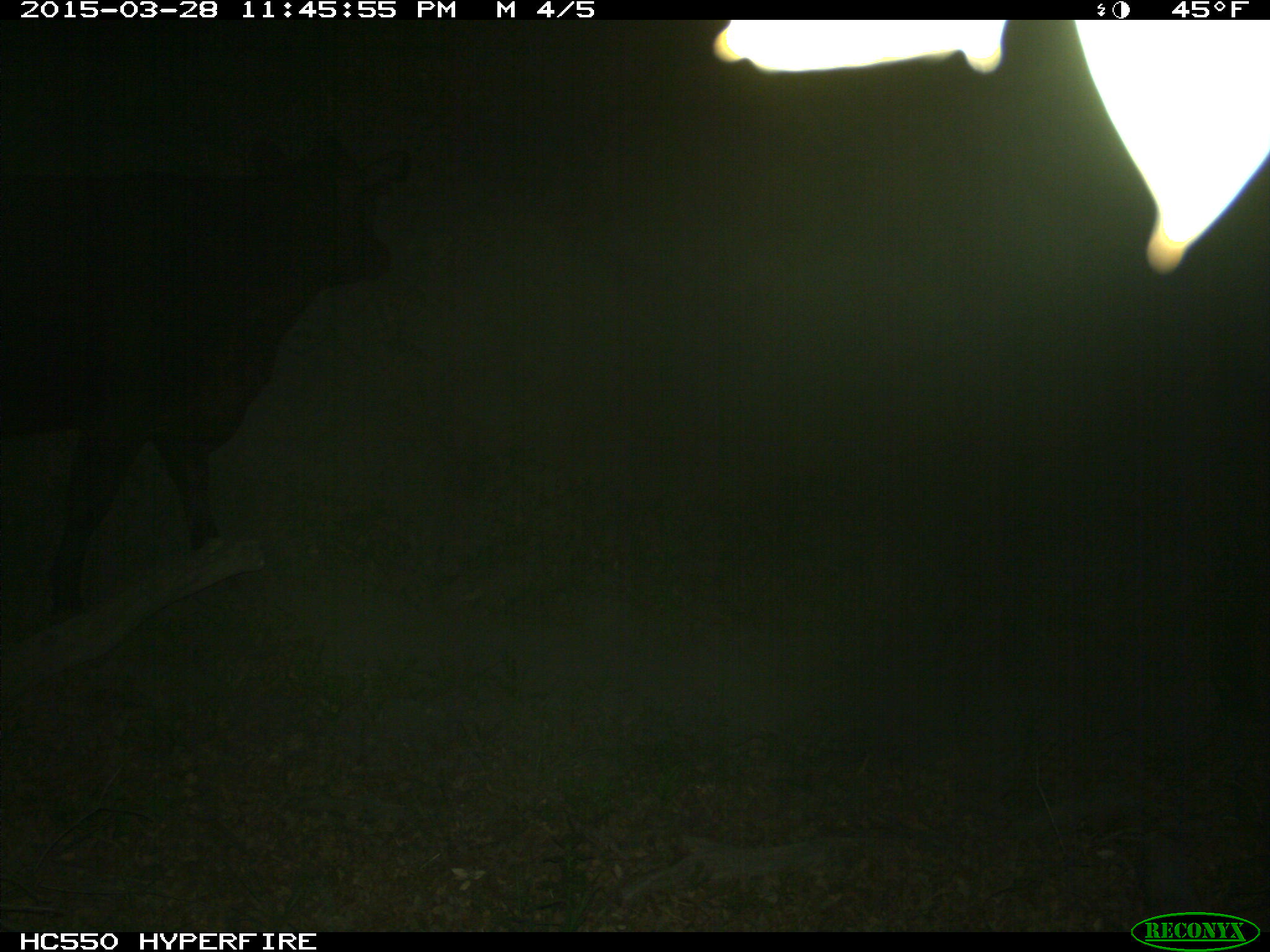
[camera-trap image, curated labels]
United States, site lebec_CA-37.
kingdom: Animalia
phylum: Chordata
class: Mammalia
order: Artiodactyla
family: Bovidae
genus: Bos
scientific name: Bos taurus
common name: domestic cow